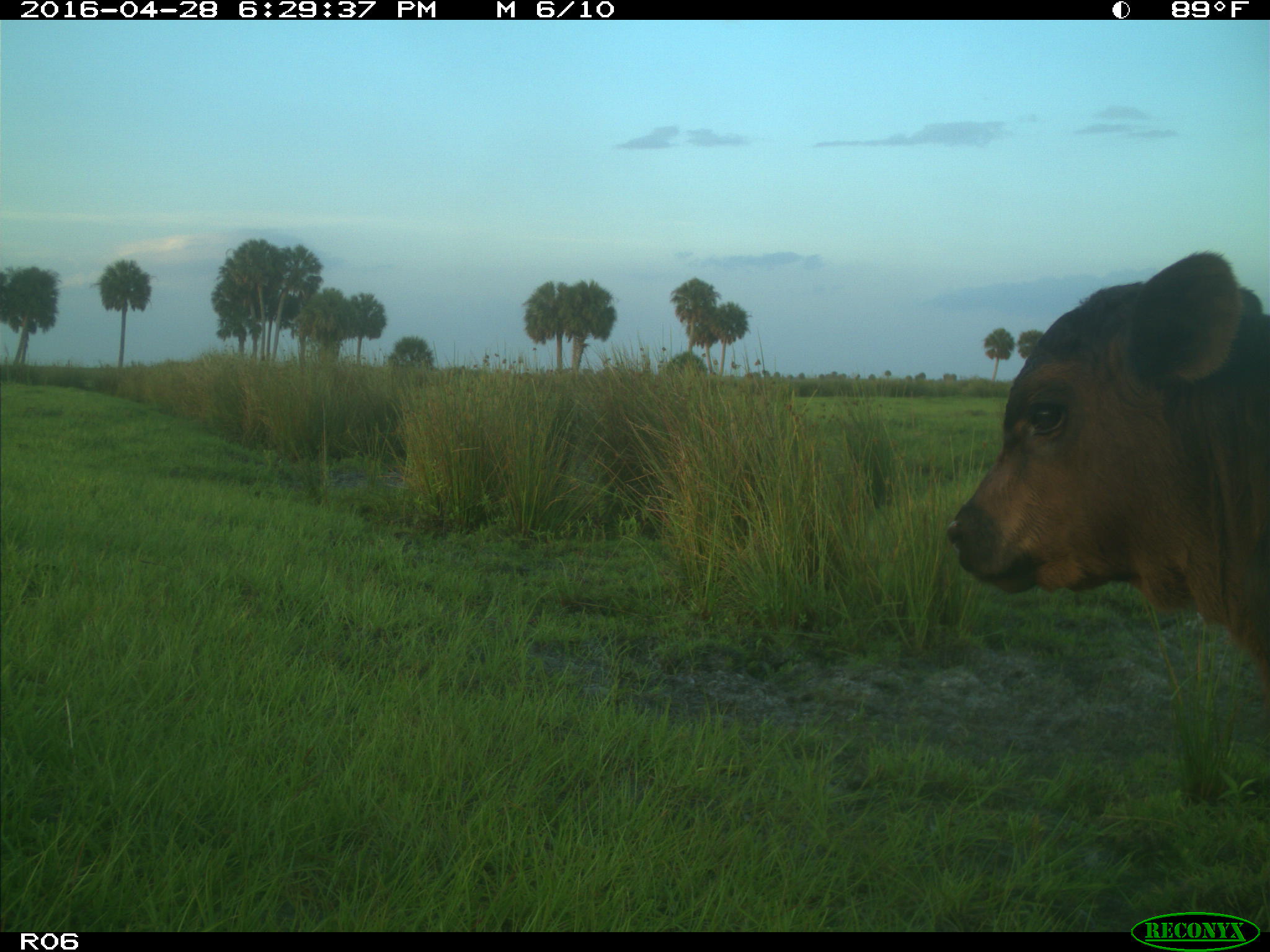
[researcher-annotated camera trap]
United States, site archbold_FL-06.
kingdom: Animalia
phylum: Chordata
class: Mammalia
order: Artiodactyla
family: Bovidae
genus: Bos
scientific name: Bos taurus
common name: domestic cow